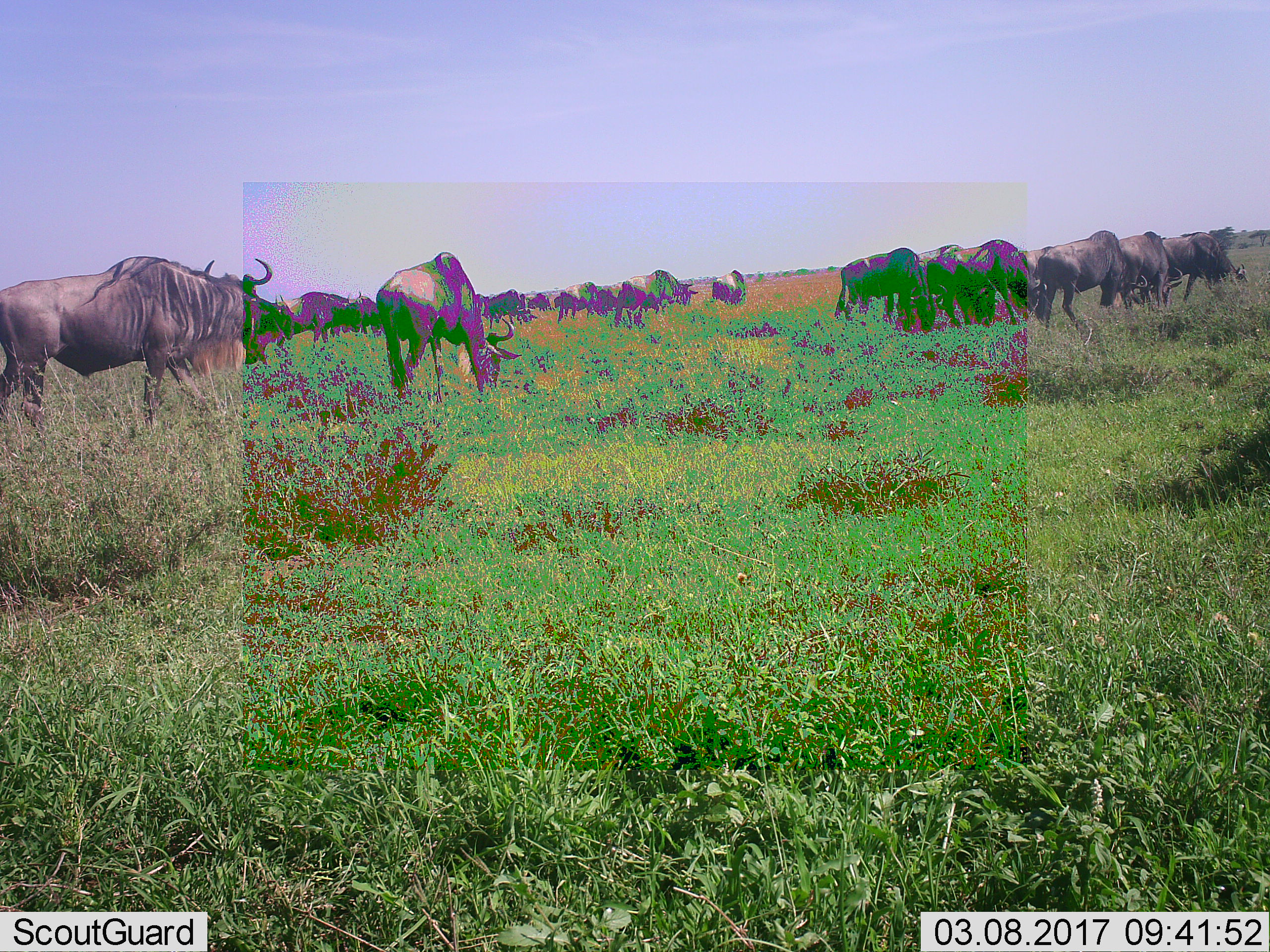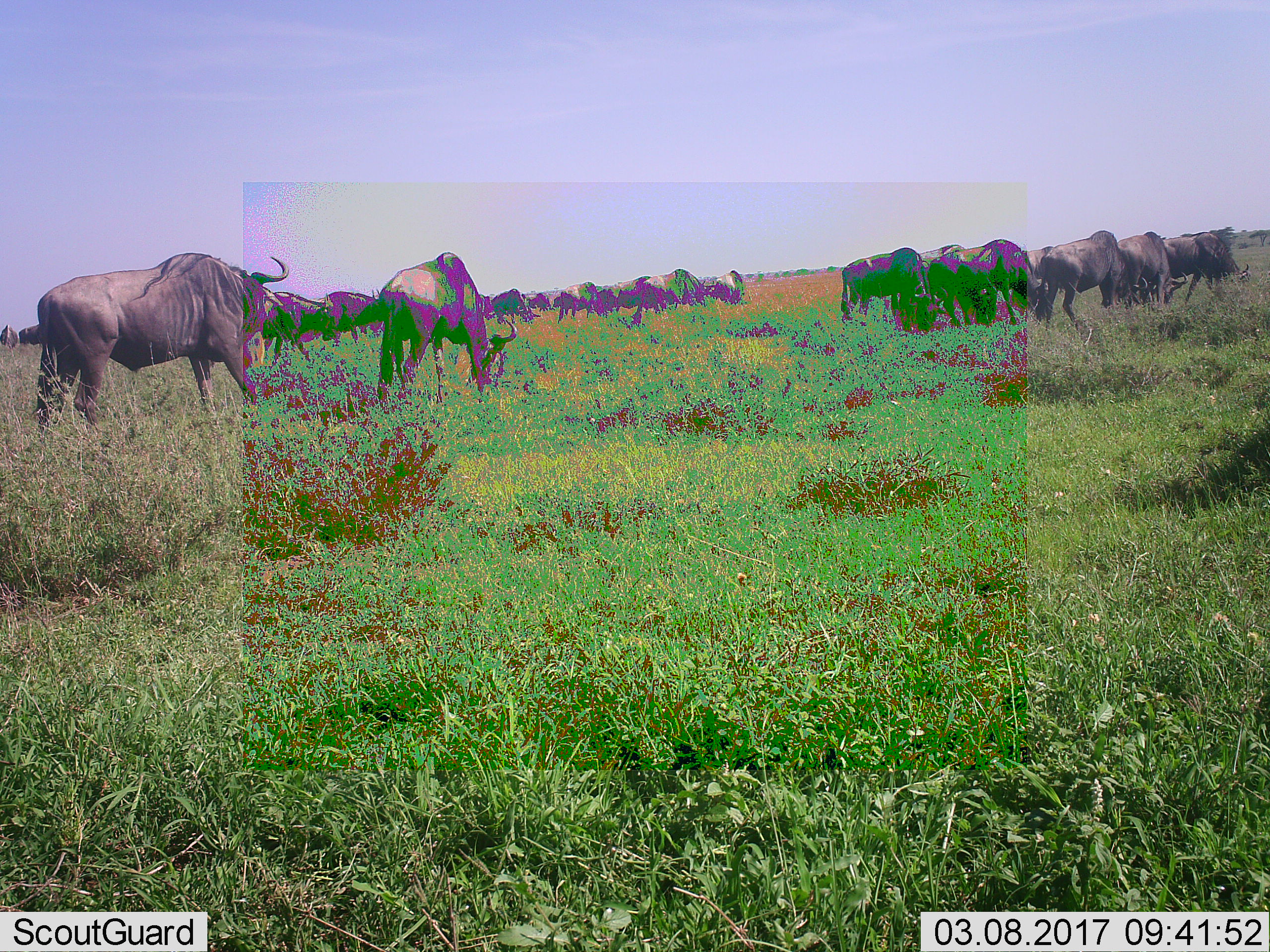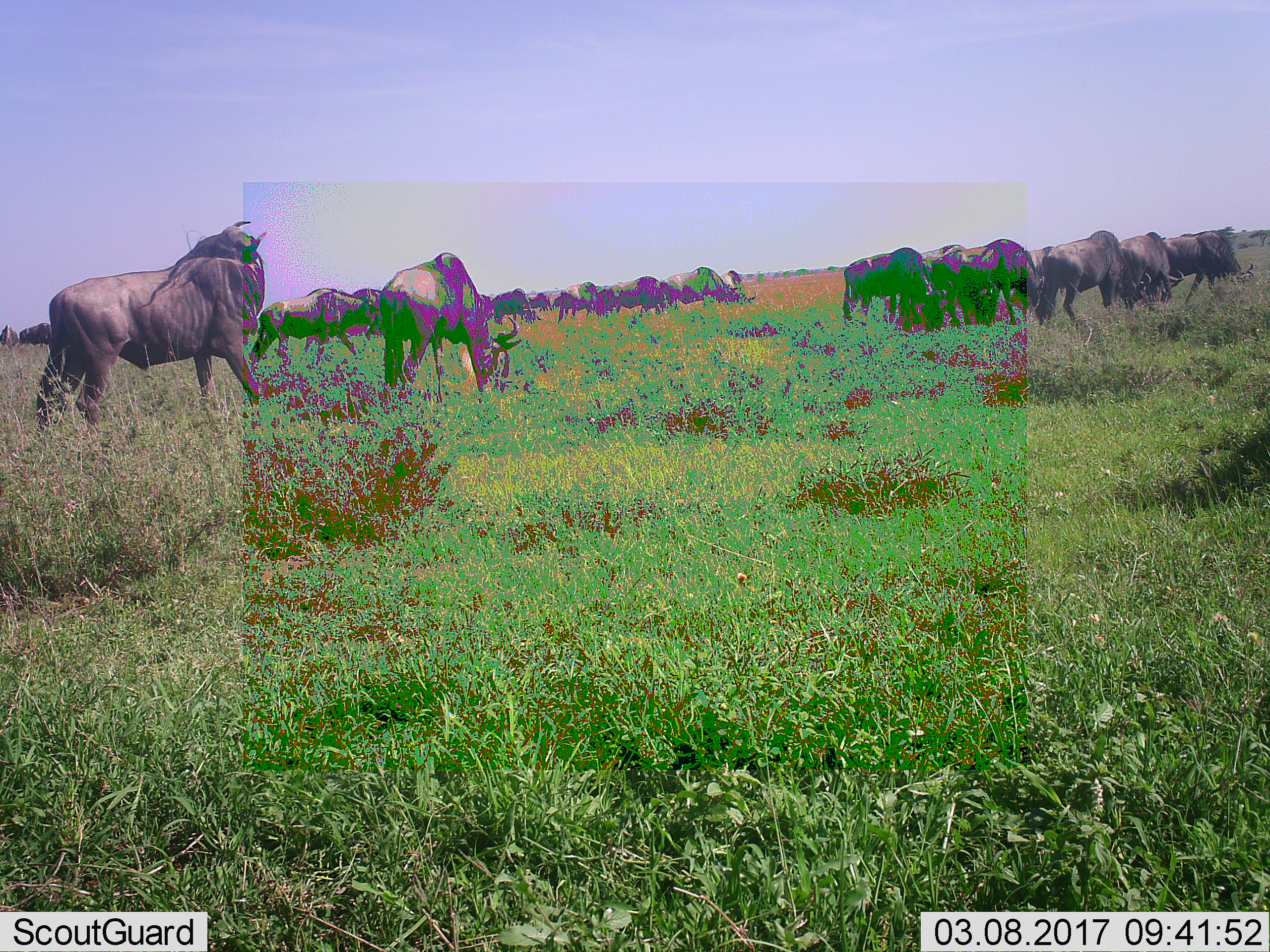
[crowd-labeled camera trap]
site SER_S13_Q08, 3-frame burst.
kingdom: Animalia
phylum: Chordata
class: Mammalia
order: Artiodactyla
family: Bovidae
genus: Connochaetes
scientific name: Connochaetes taurinus taurinus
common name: blue wildebeest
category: wildebeestblue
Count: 11-50.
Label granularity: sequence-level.